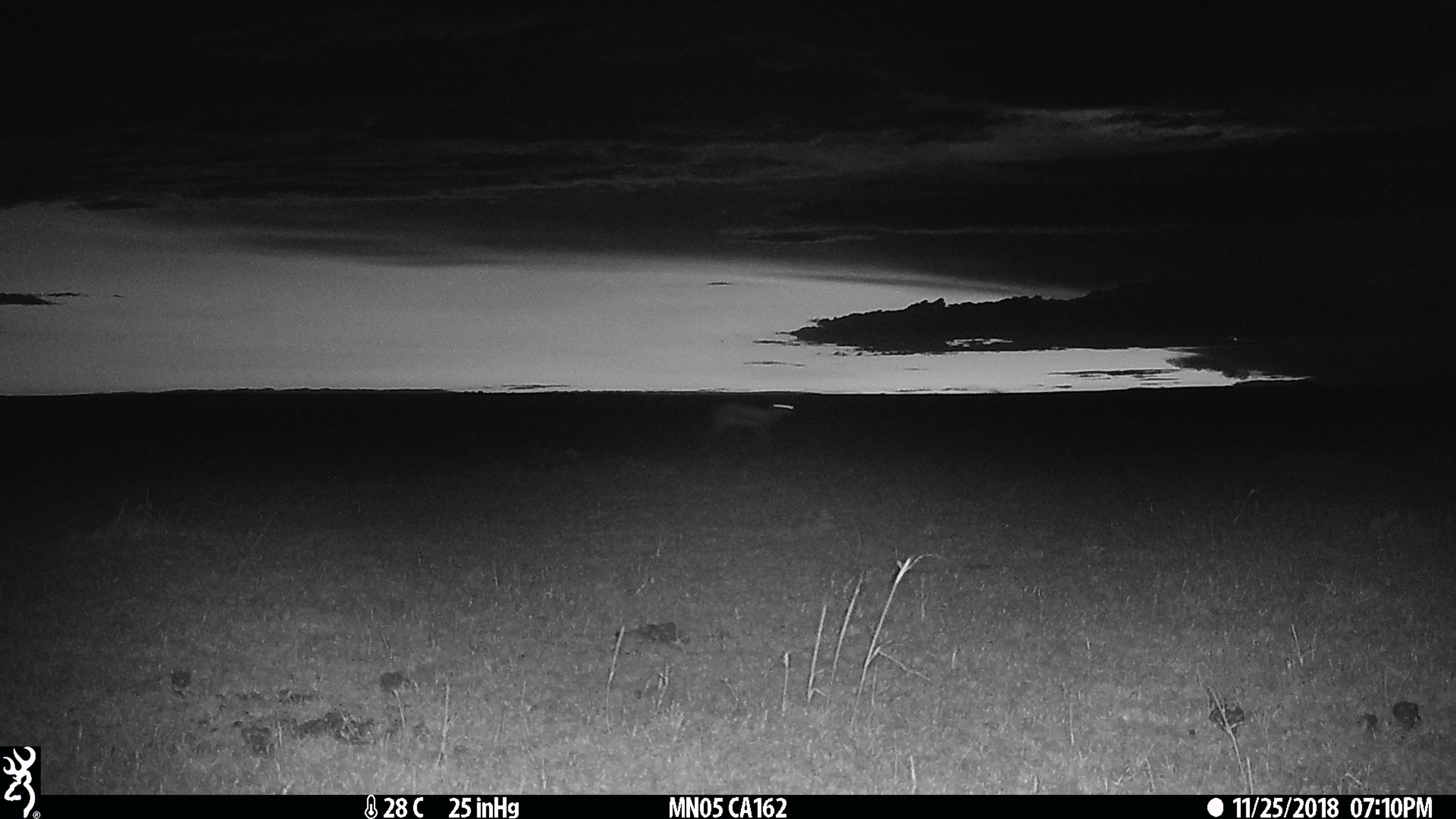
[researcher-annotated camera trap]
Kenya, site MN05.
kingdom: Animalia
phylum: Chordata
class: Mammalia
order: Artiodactyla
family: Bovidae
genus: Eudorcas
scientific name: Eudorcas thomsonii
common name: thomon's gazelle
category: gazelle thomsons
Gazelle thomsons (thomon's gazelle) (Eudorcas thomsonii).